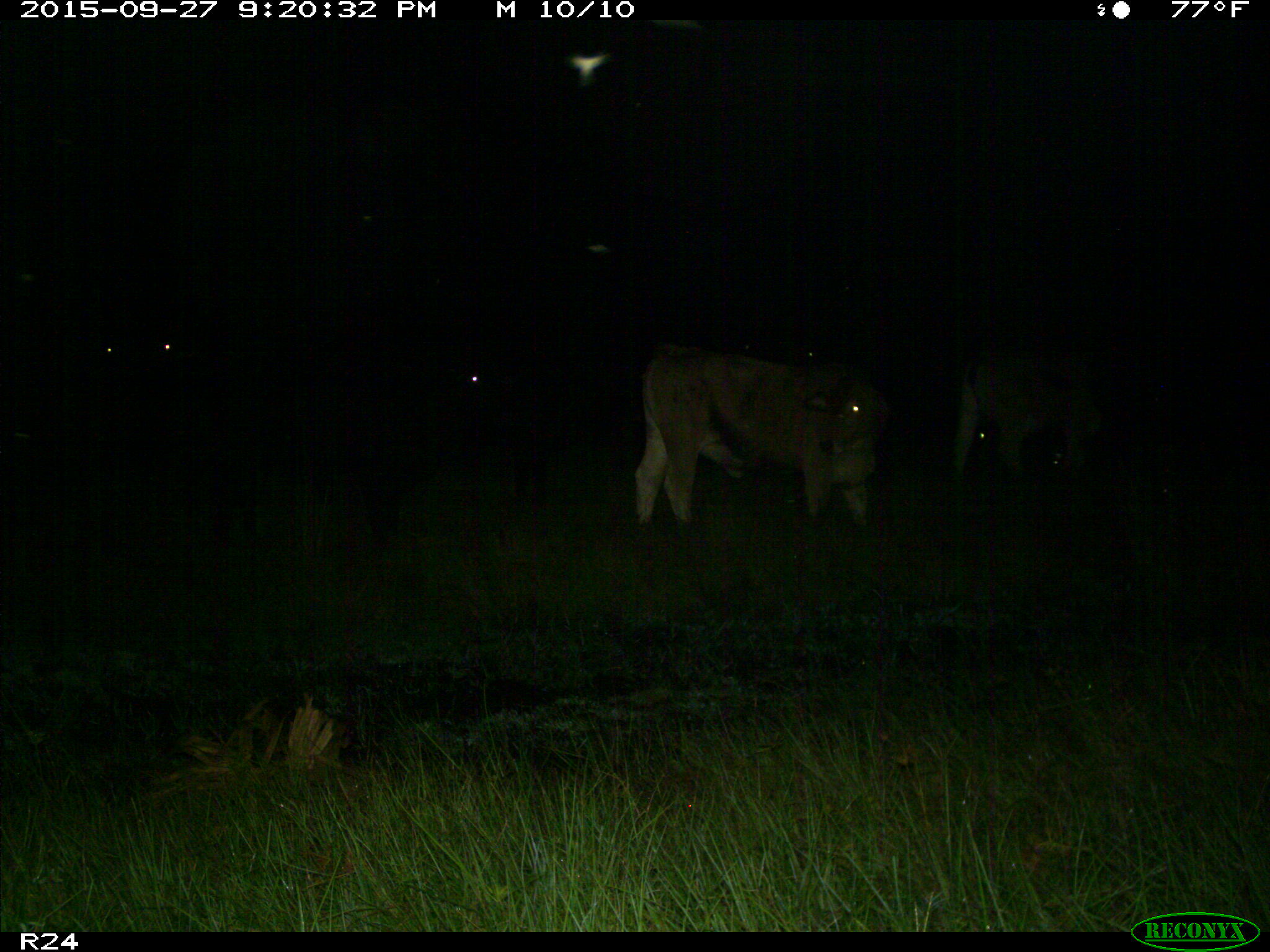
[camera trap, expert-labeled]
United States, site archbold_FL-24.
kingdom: Animalia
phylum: Chordata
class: Mammalia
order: Artiodactyla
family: Bovidae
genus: Bos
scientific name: Bos taurus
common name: domestic cow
Bos taurus (domestic cow).